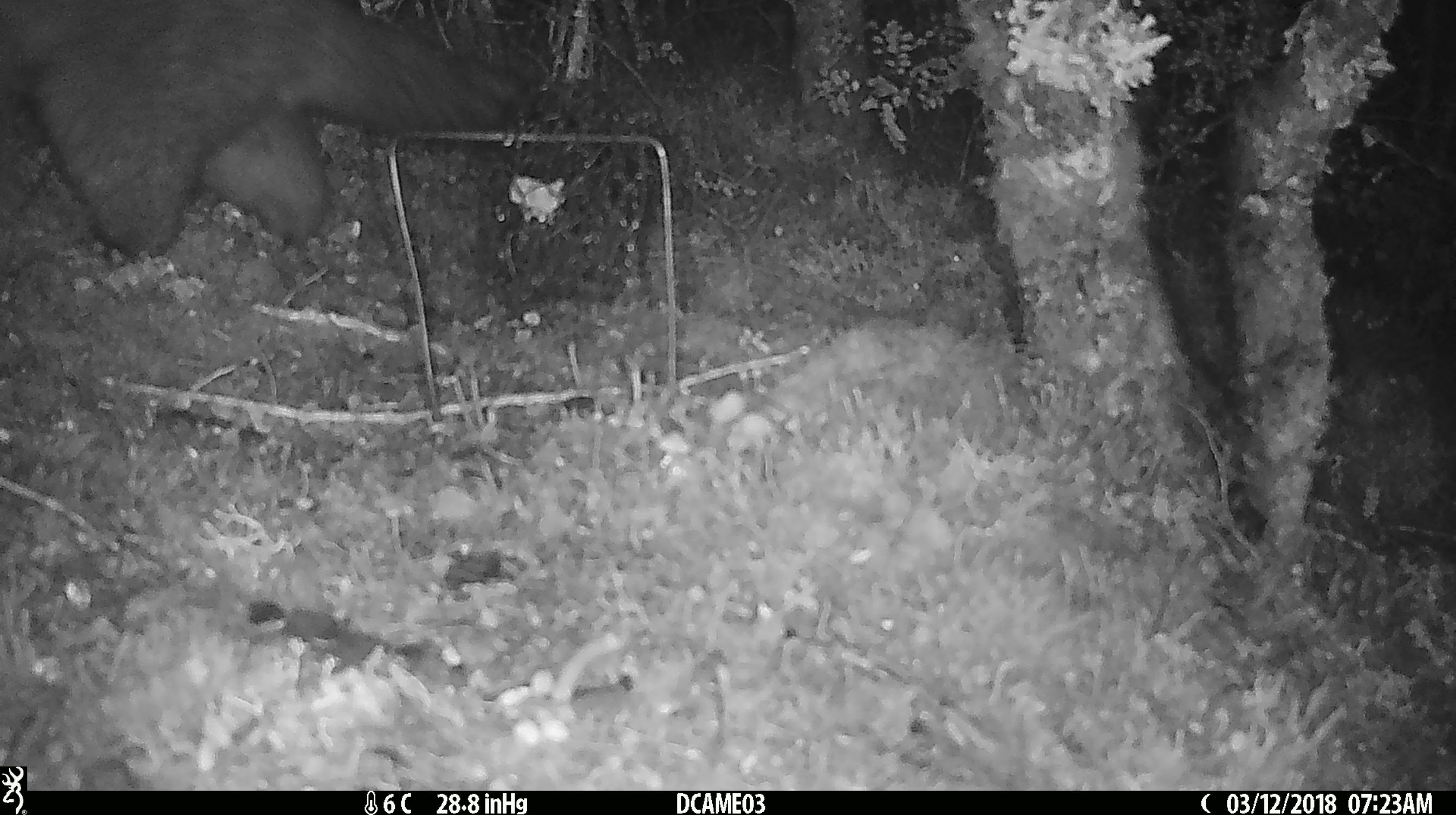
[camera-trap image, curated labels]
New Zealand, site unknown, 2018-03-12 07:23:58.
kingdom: Animalia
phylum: Chordata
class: Mammalia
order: Diprotodontia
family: Phalangeridae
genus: Trichosurus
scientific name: Trichosurus vulpecula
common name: common brushtail possum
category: possum